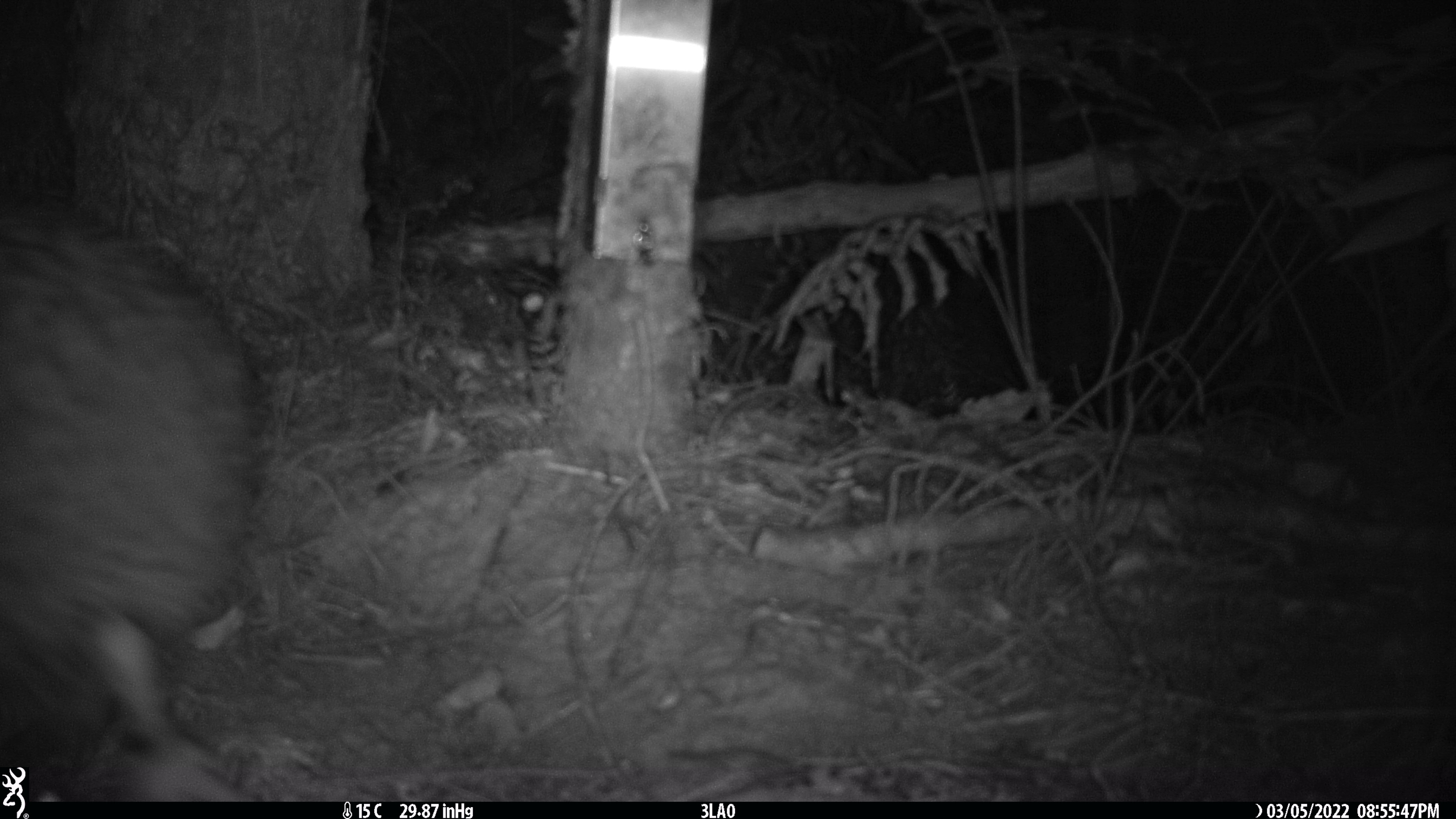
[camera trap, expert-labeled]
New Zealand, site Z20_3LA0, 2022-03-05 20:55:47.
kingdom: Animalia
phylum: Chordata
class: Aves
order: Apterygiformes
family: Apterygidae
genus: Apteryx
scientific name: Apteryx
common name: kiwi